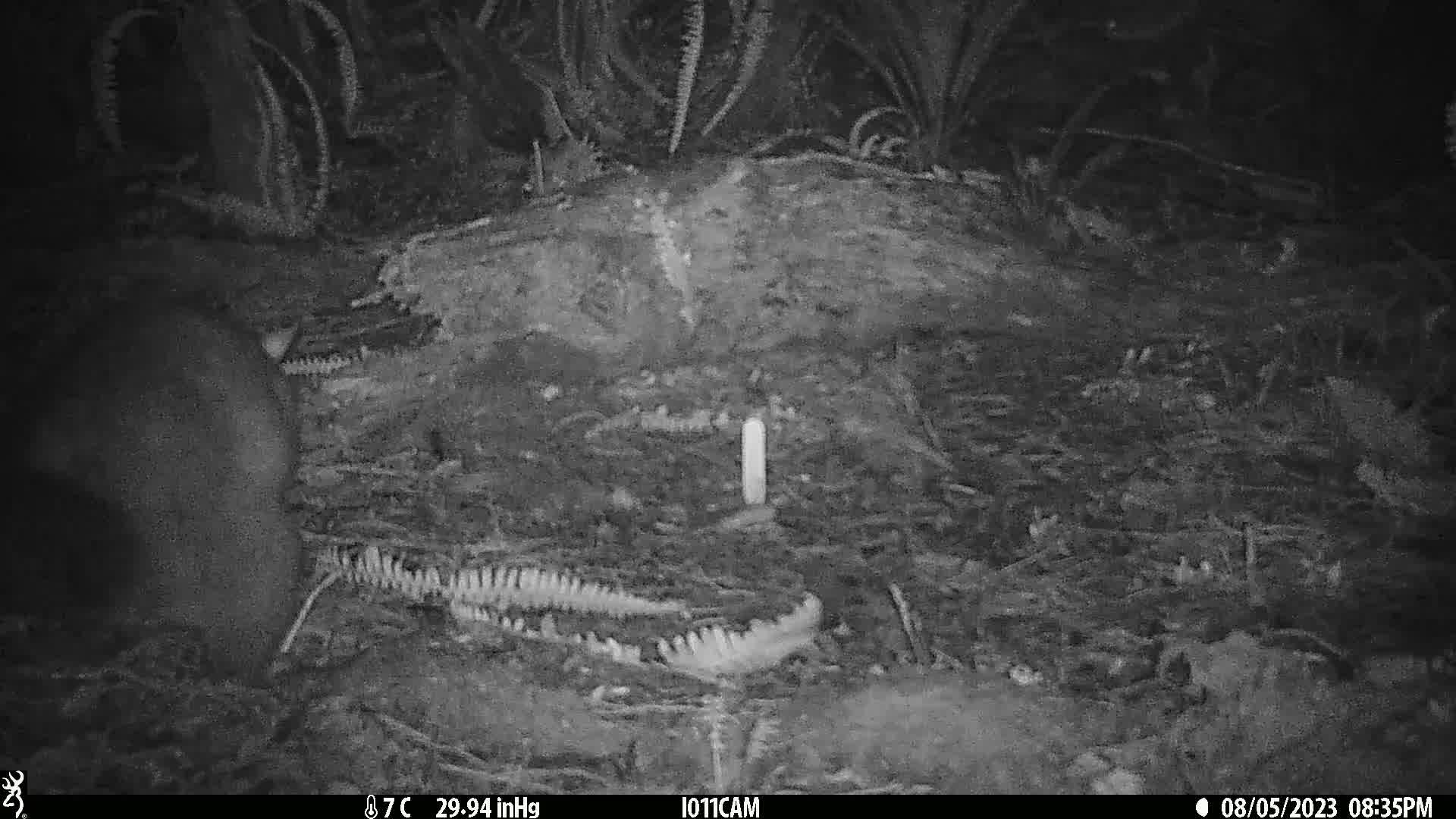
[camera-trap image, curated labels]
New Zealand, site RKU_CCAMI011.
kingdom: Animalia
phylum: Chordata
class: Mammalia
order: Diprotodontia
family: Phalangeridae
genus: Trichosurus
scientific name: Trichosurus vulpecula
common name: common brushtail possum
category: possum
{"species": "possum (common brushtail possum) (Trichosurus vulpecula)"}